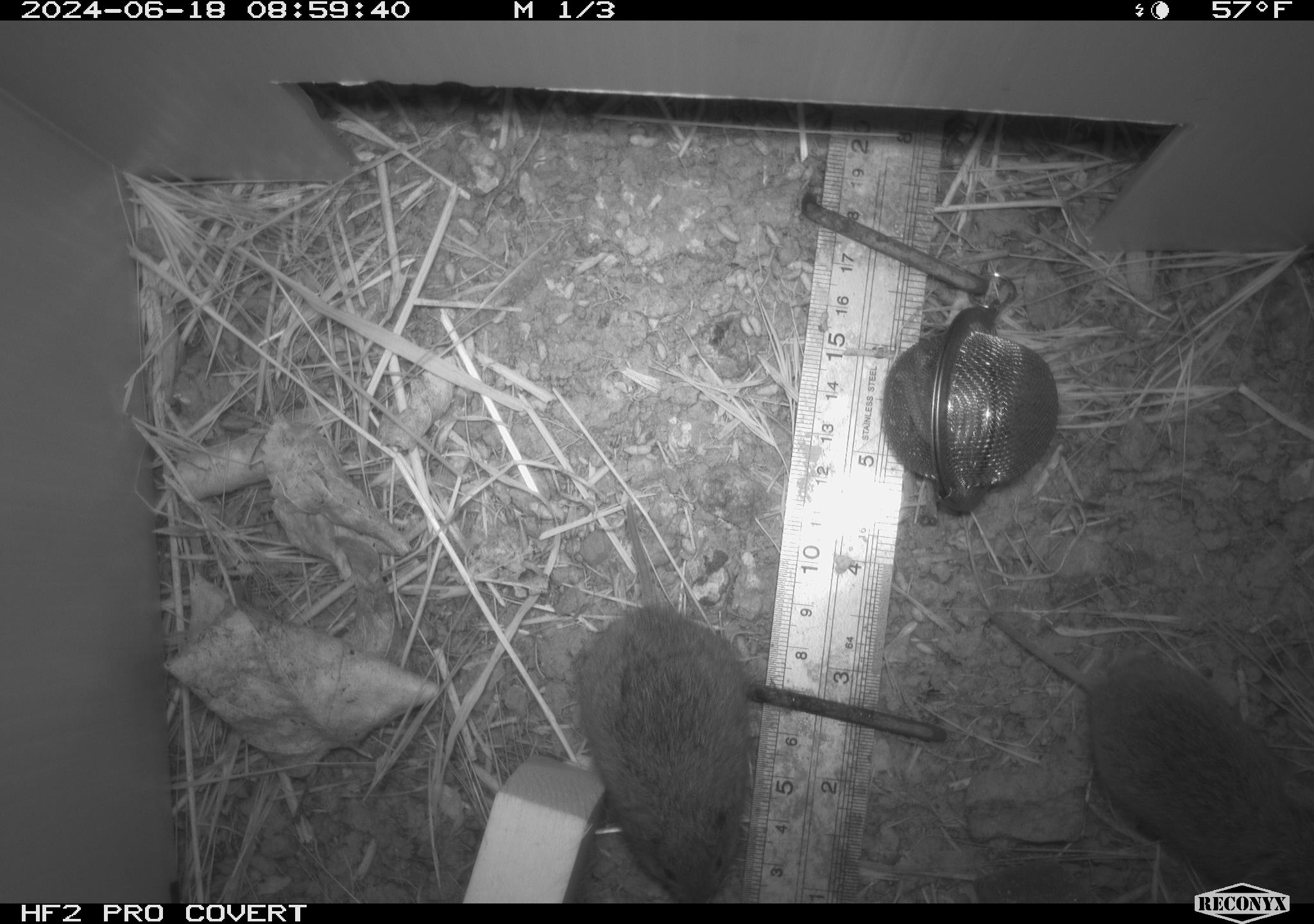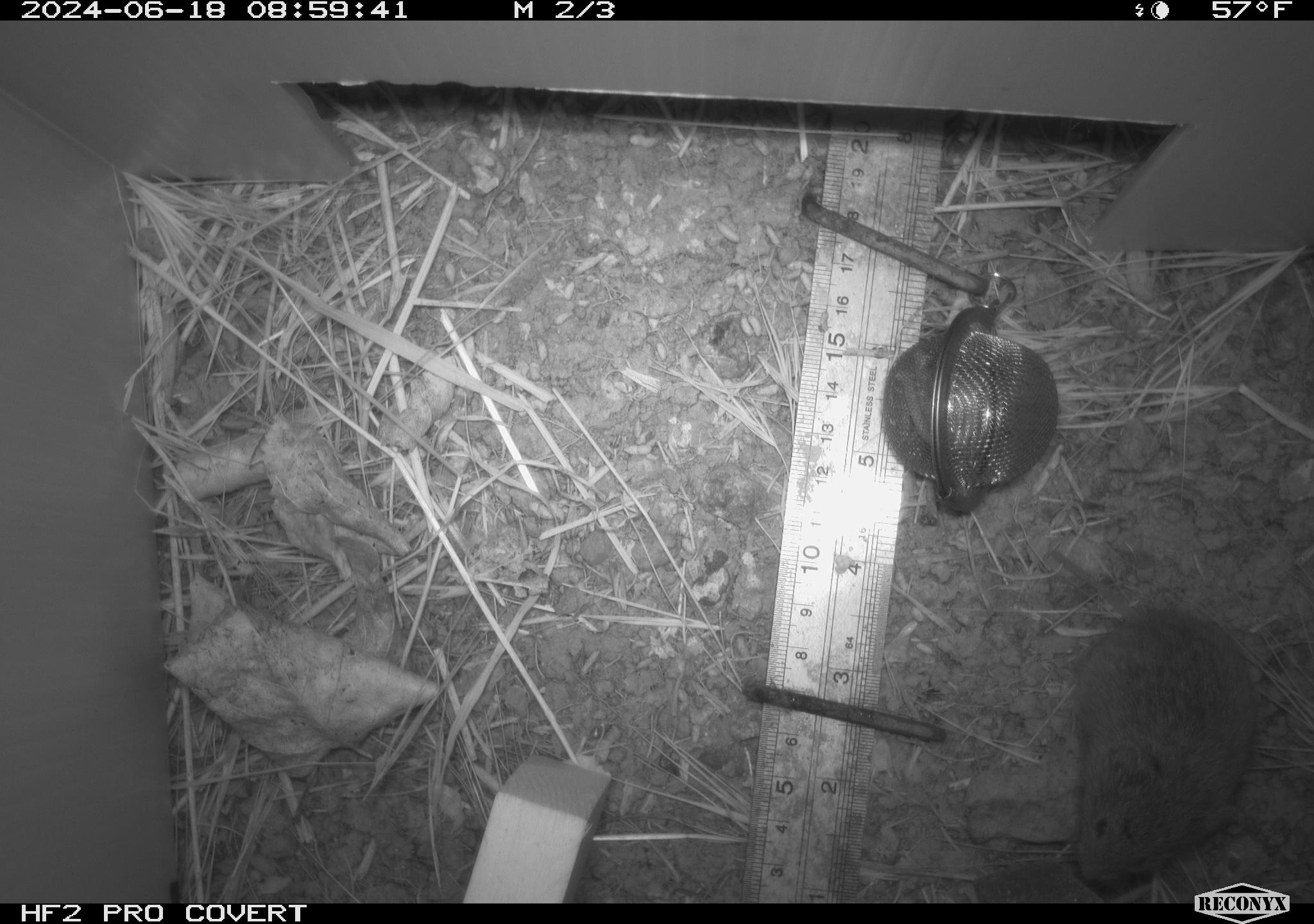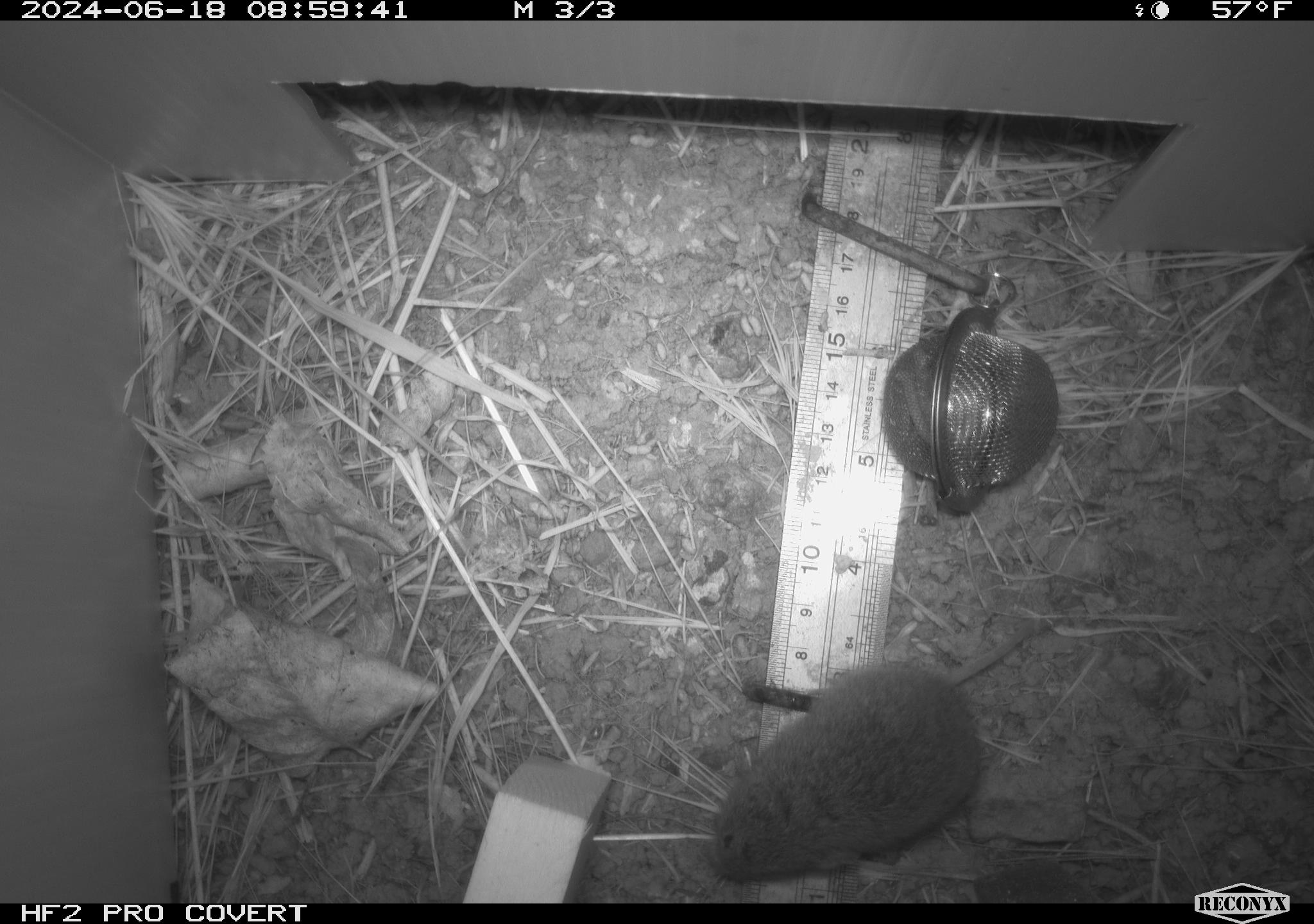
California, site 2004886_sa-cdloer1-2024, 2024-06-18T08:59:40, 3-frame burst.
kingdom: Animalia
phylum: Chordata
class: Mammalia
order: Rodentia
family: Cricetidae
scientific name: Arvicolinae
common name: voles, lemmings, and muskrats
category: arvicolinae subfamily